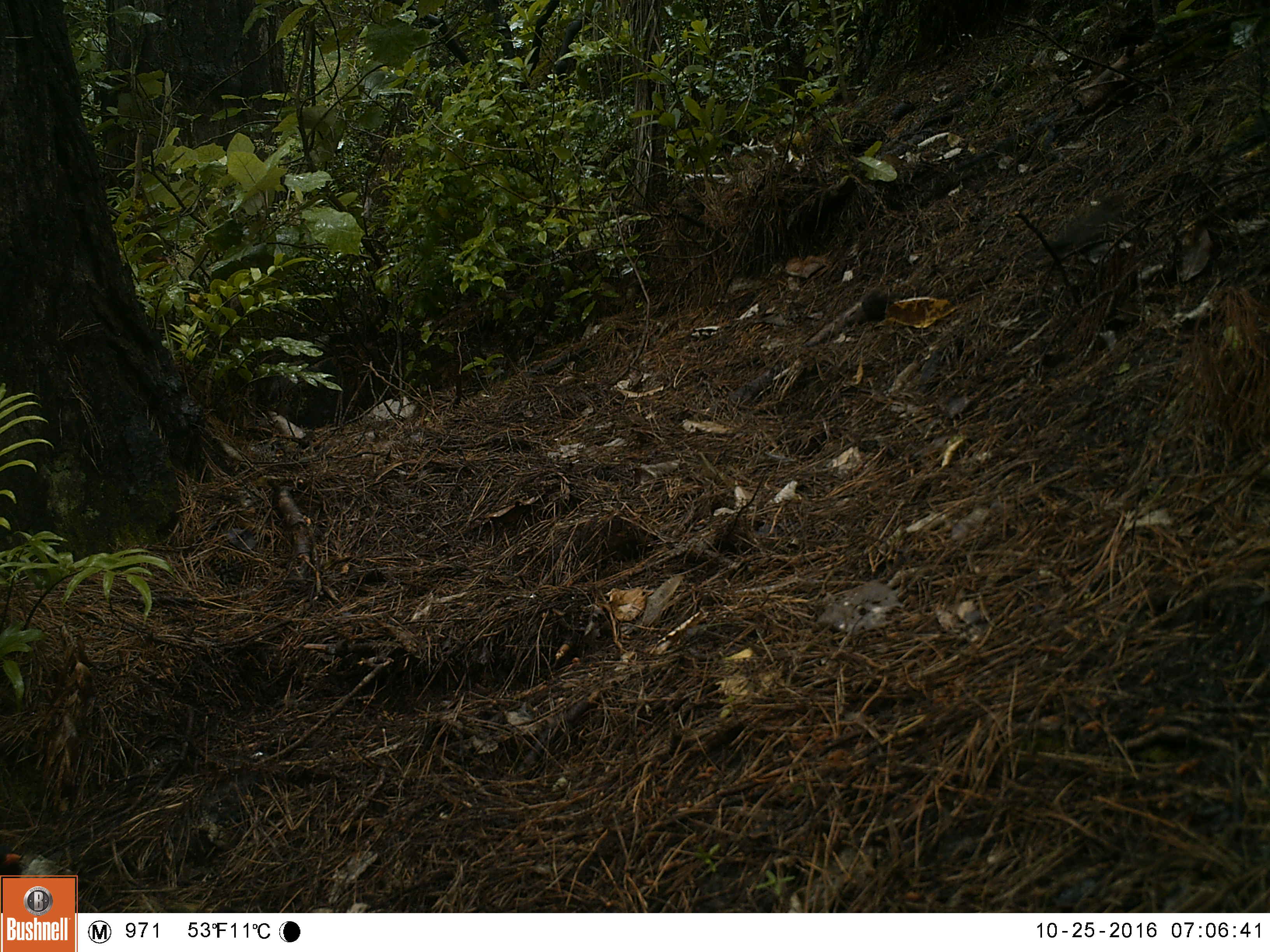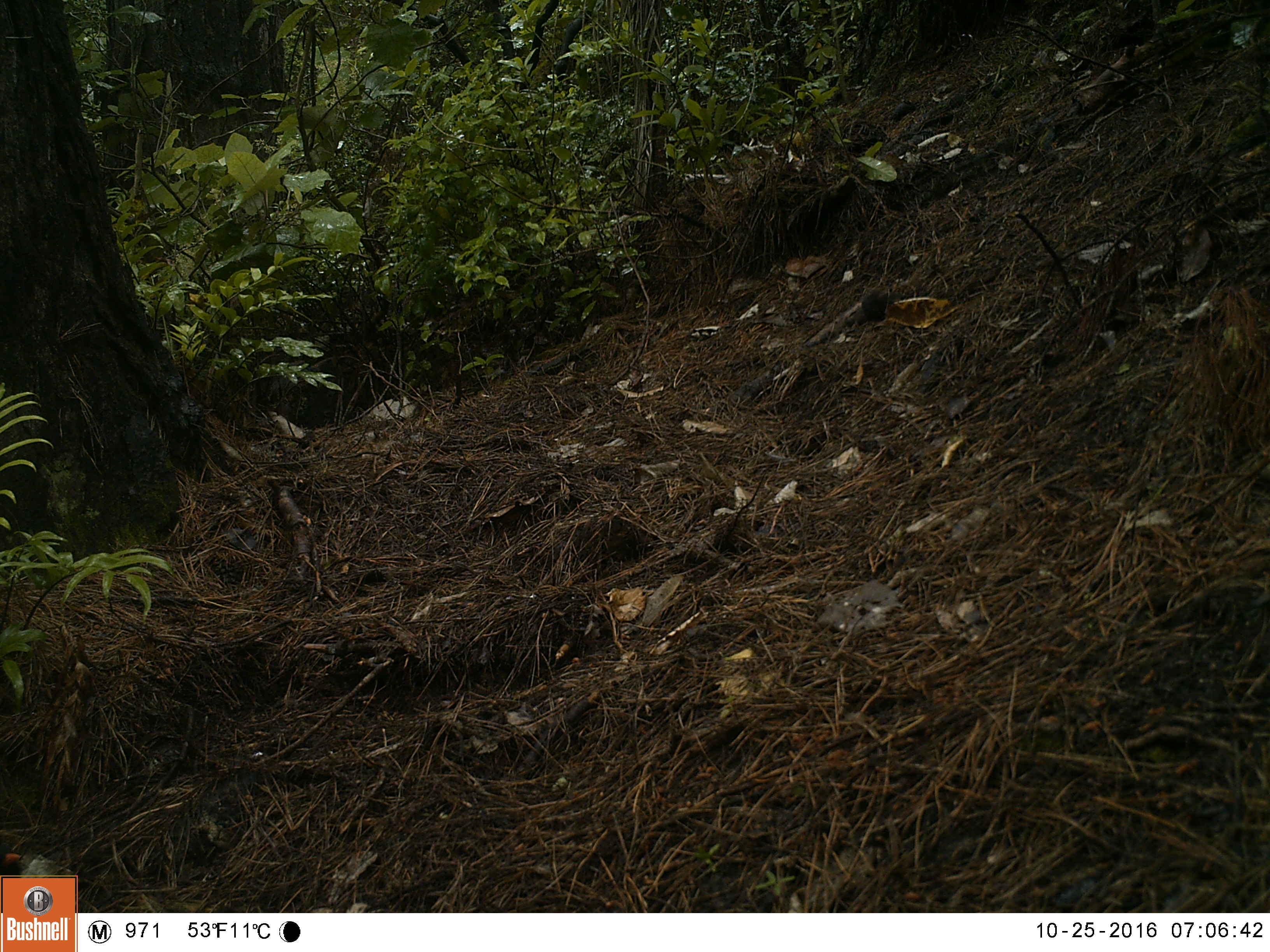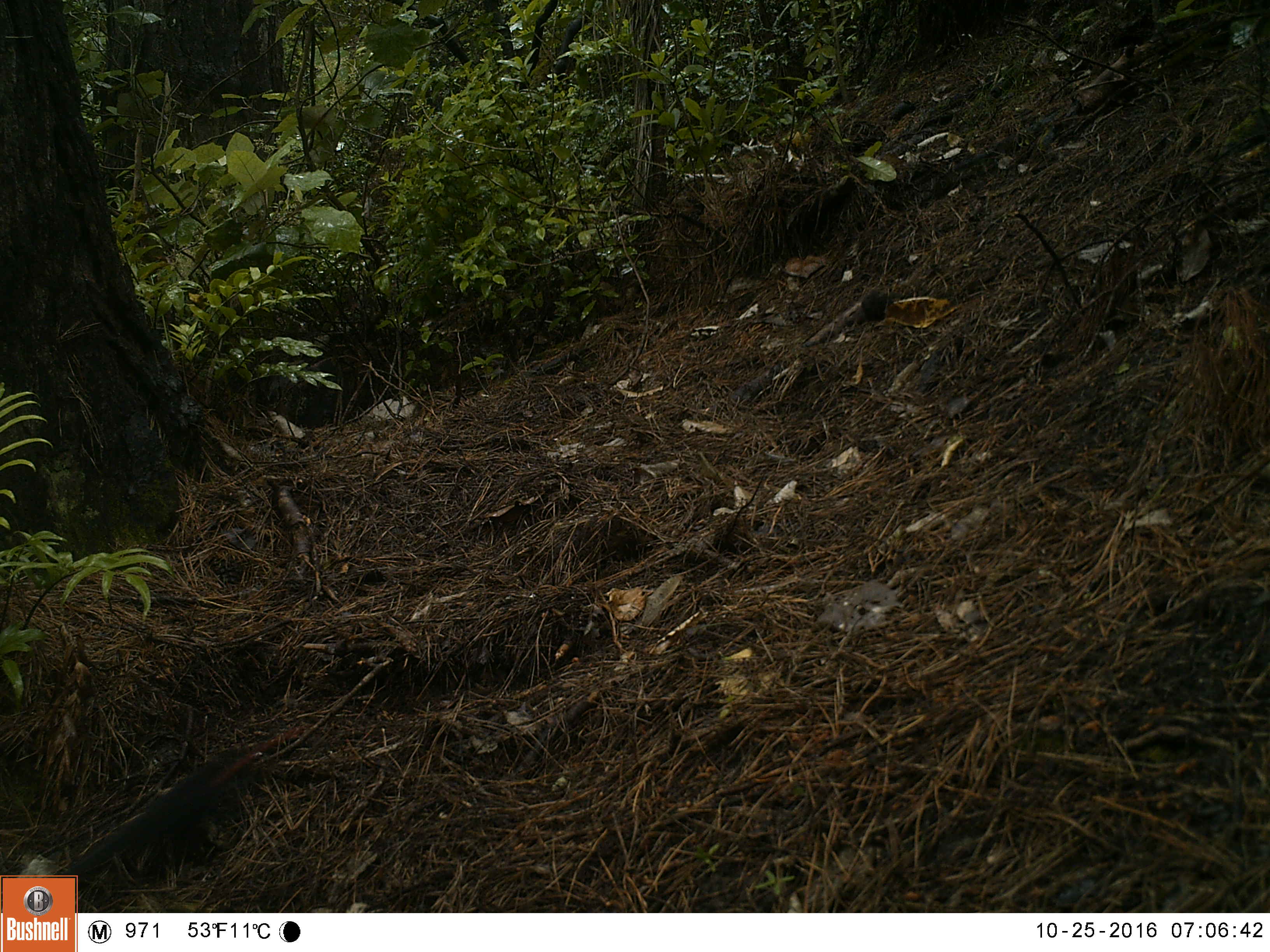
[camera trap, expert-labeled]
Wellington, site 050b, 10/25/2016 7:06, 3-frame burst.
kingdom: Animalia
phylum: Chordata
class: Aves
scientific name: Aves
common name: bird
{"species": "bird (Aves)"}